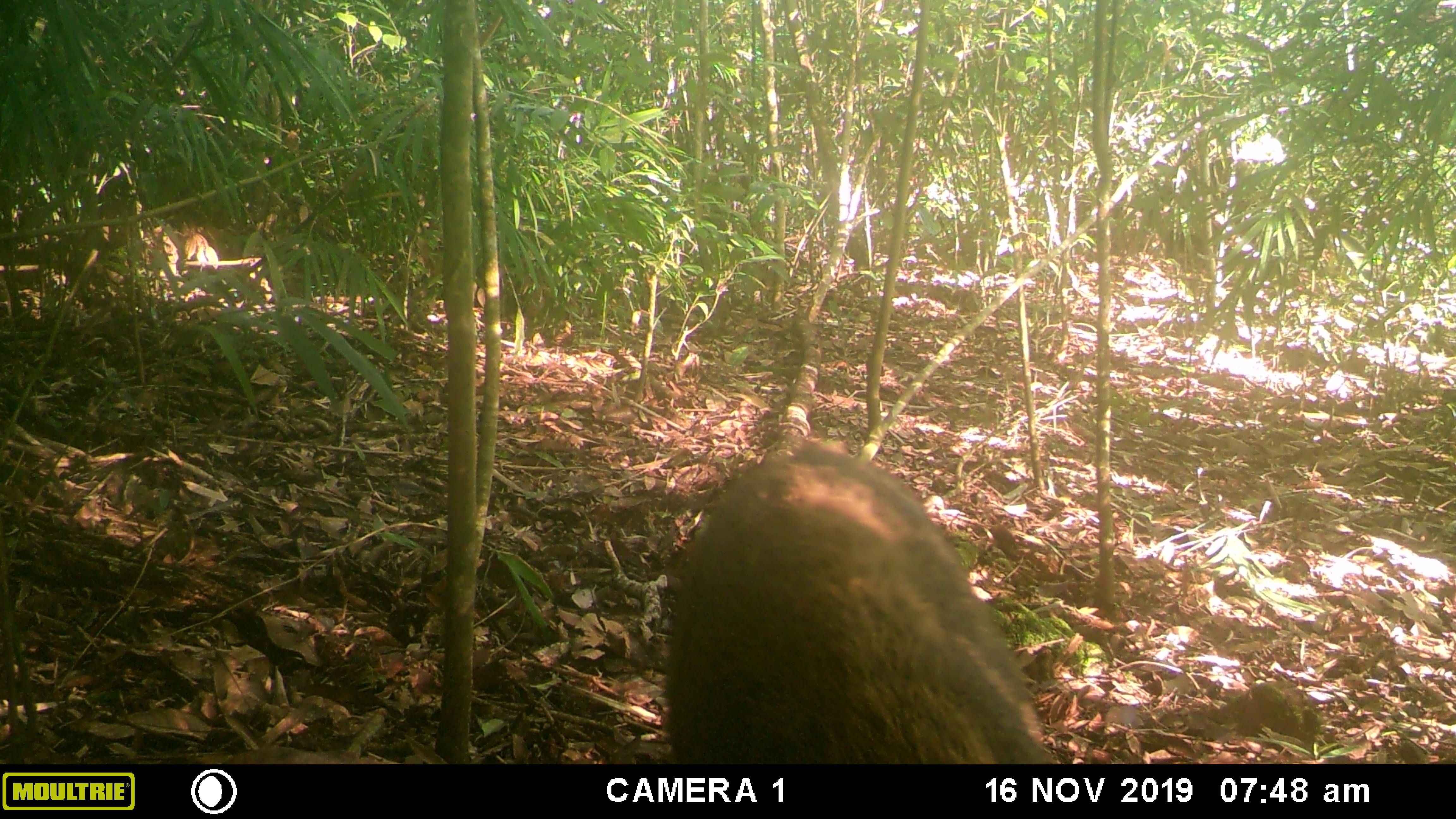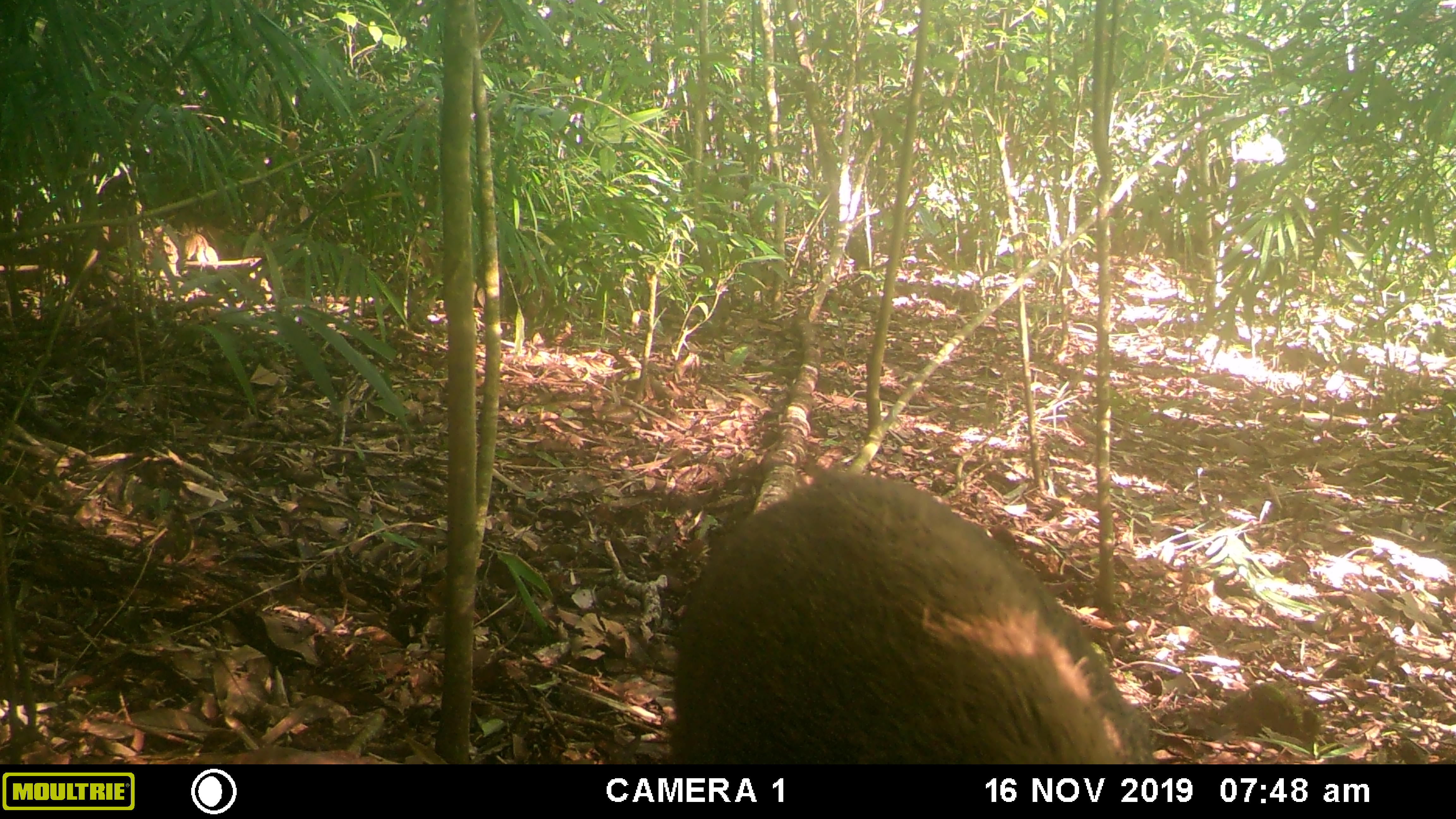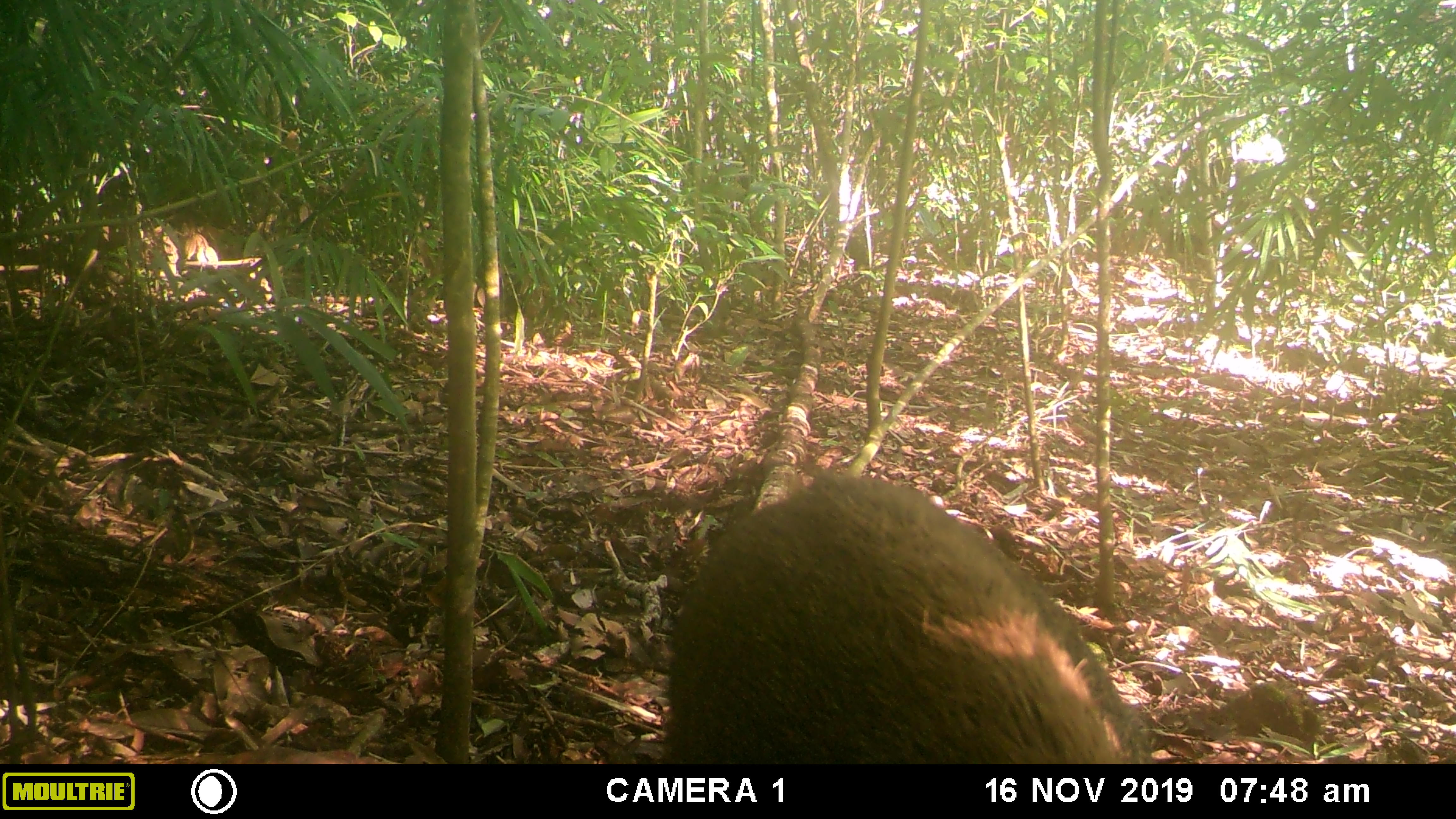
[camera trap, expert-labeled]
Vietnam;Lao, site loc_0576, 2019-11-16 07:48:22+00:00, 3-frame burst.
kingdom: Animalia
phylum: Chordata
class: Mammalia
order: Artiodactyla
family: Suidae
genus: Sus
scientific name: Sus scrofa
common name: eurasian wild pig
Eurasian wild pig (Sus scrofa). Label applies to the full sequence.